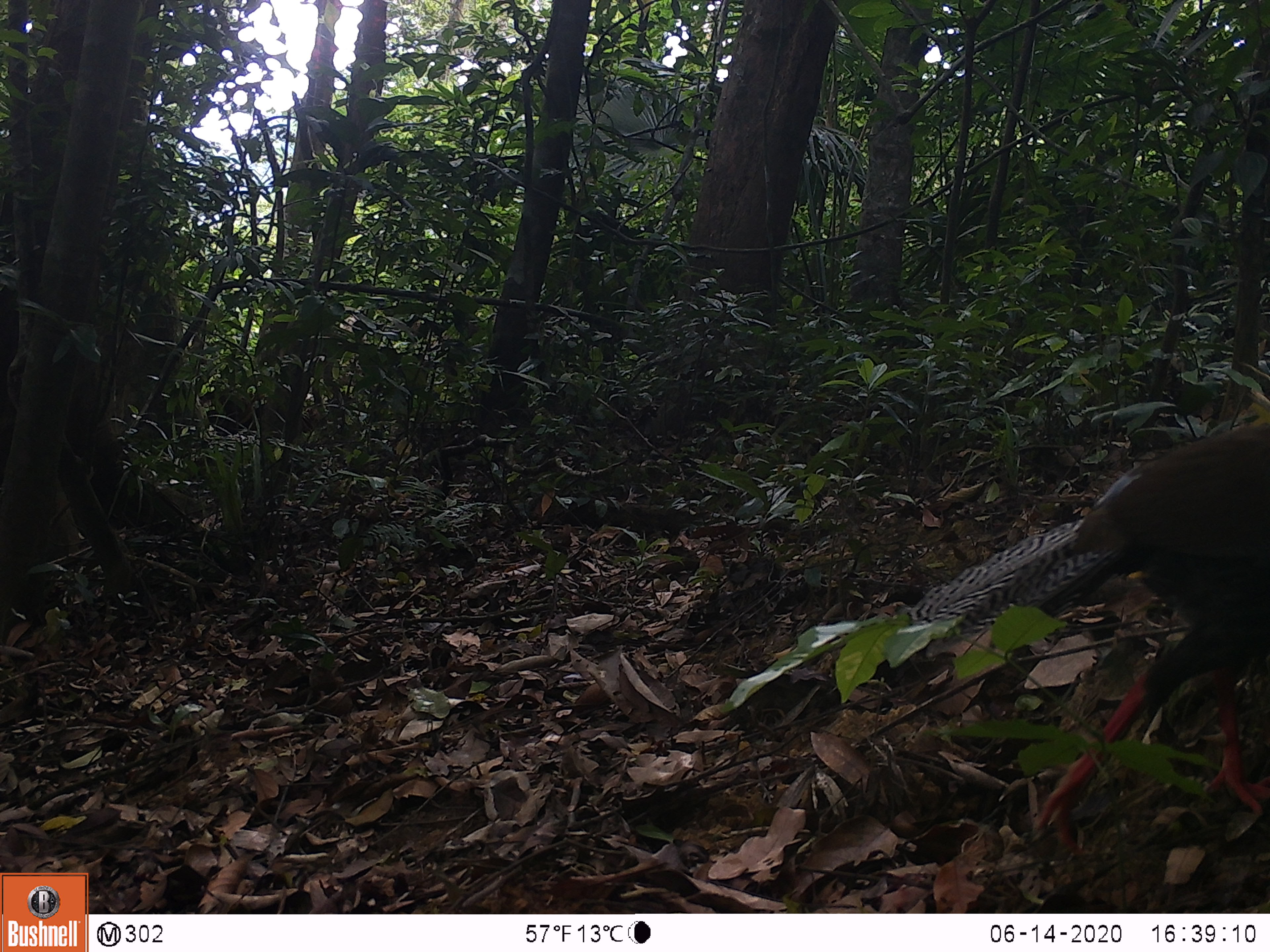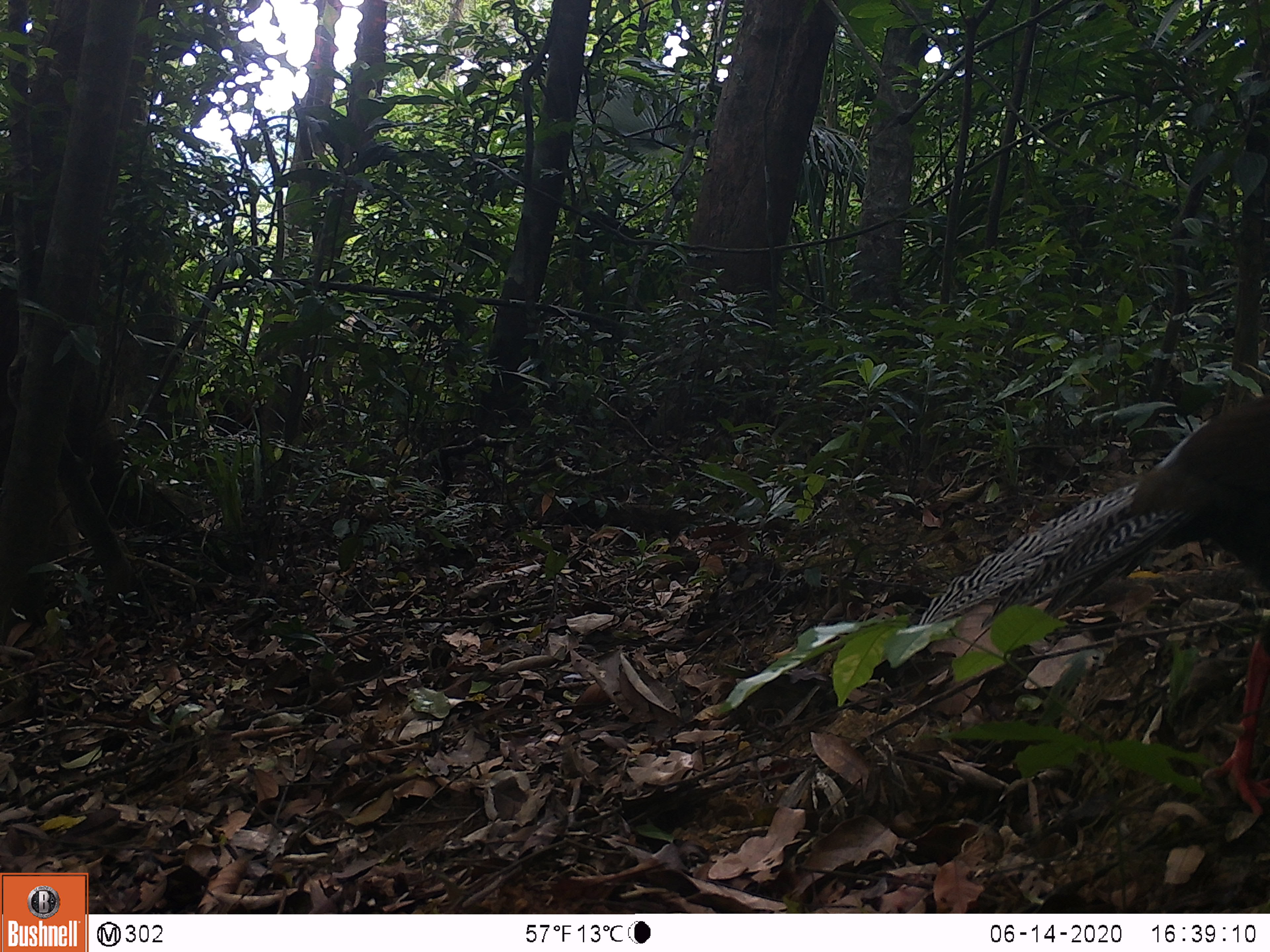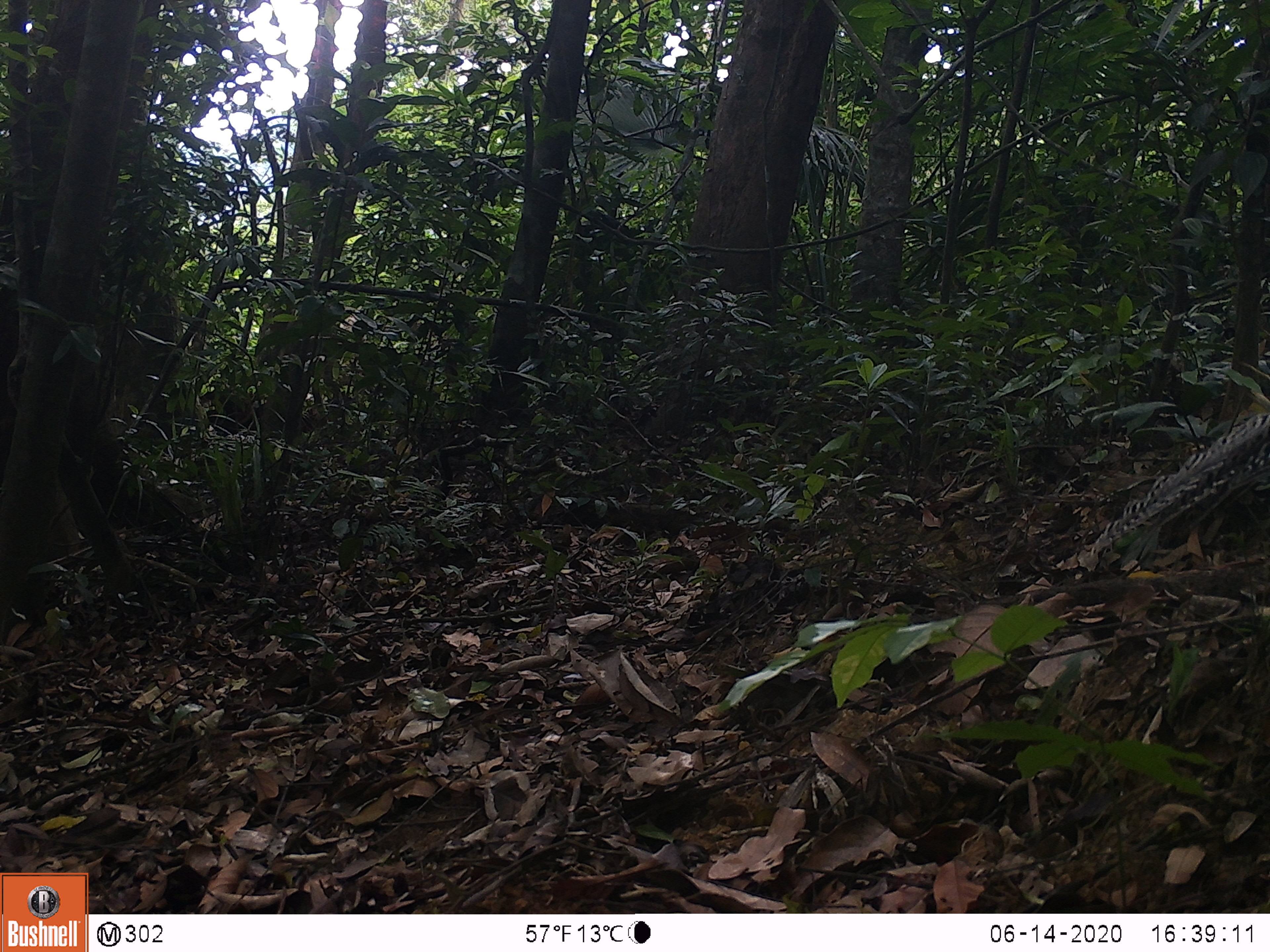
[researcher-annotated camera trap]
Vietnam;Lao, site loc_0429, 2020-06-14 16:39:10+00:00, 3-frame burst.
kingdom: Animalia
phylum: Chordata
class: Aves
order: Galliformes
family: Phasianidae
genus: Lophura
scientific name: Lophura nycthemera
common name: silver pheasant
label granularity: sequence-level